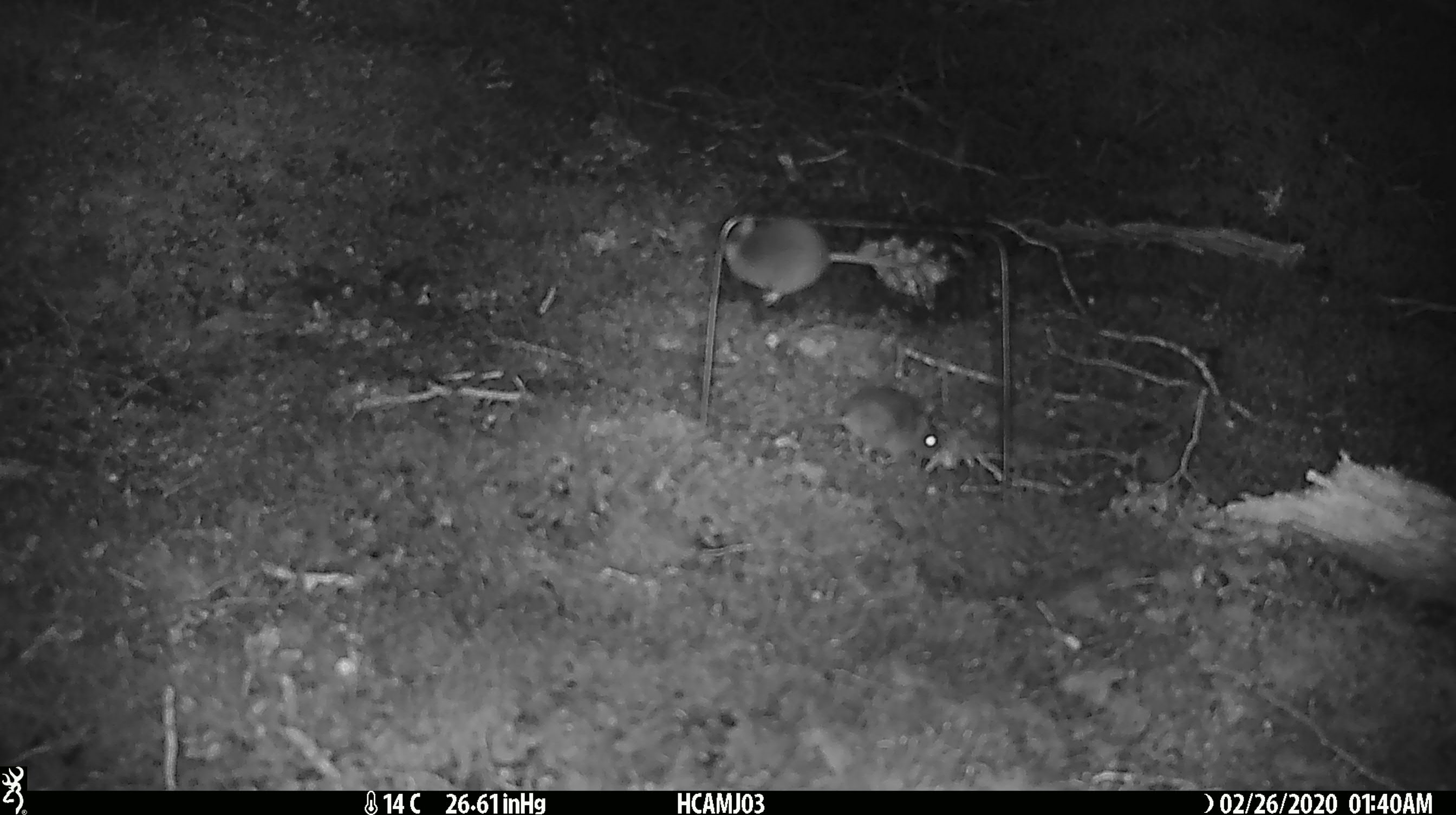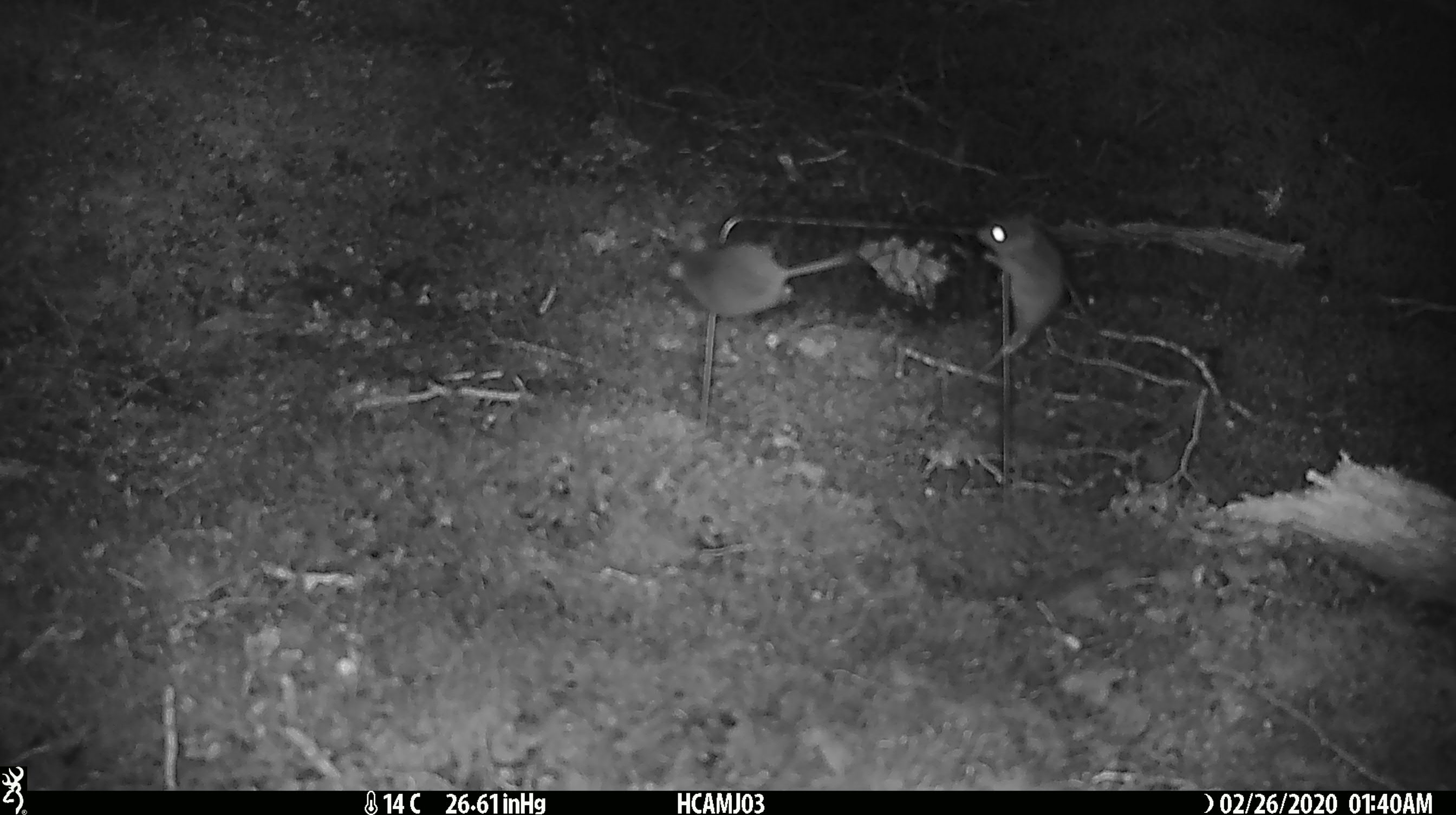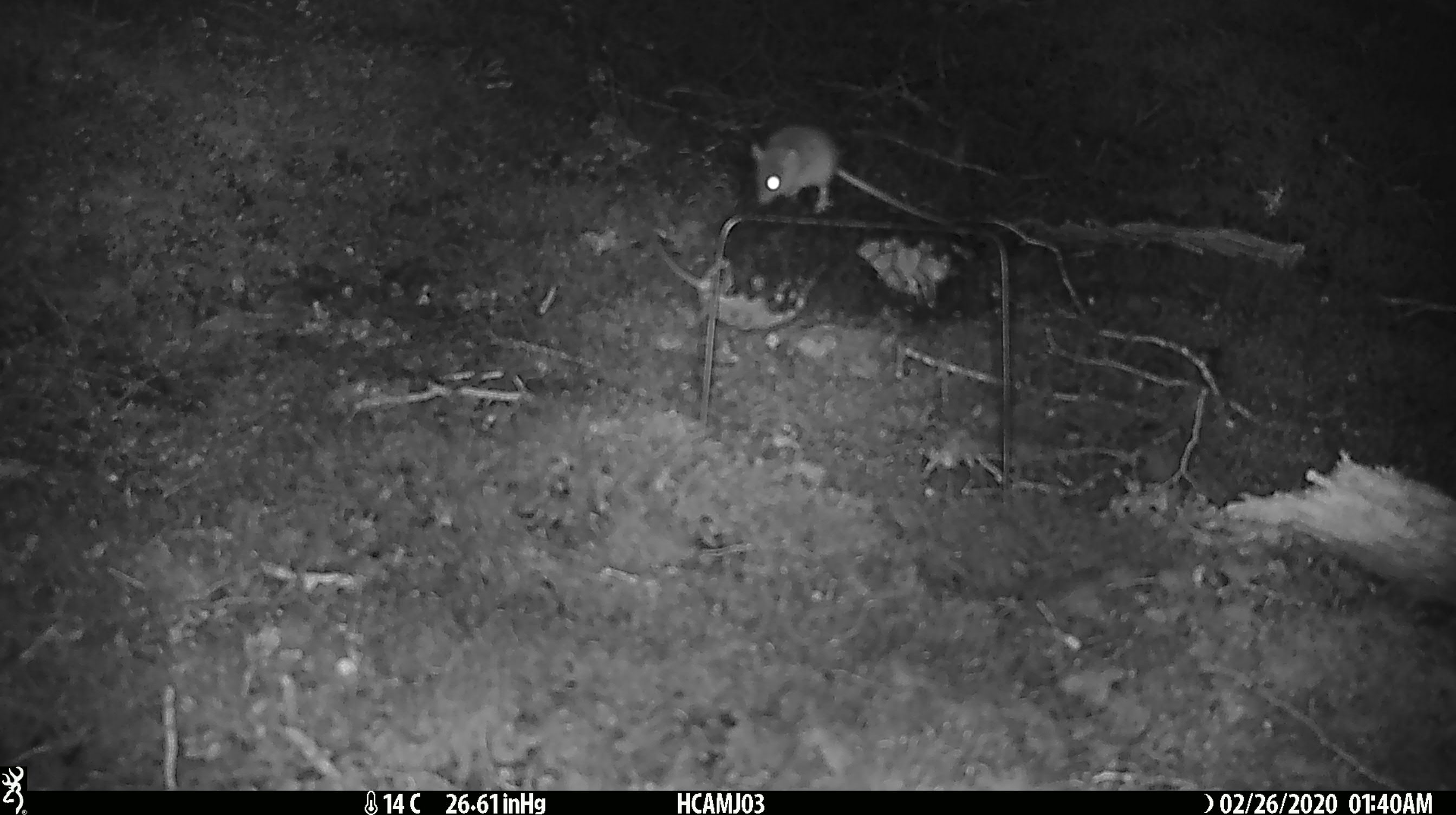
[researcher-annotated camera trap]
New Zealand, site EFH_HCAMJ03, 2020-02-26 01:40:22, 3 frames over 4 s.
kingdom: Animalia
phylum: Chordata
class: Mammalia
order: Rodentia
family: Muridae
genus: Mus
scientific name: Mus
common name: mouse